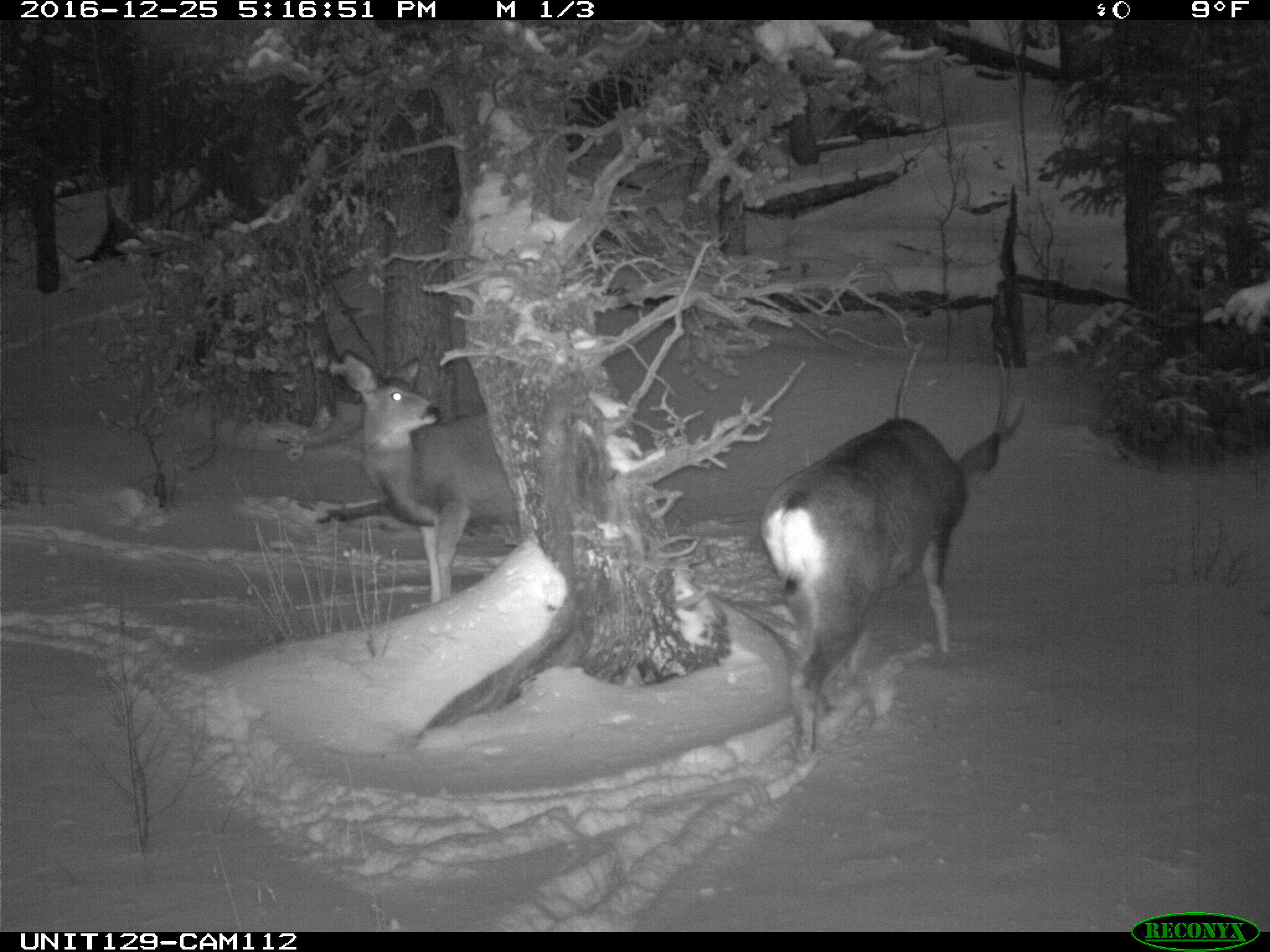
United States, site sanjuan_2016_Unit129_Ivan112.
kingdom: Animalia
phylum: Chordata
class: Mammalia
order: Artiodactyla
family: Cervidae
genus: Odocoileus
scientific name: Odocoileus hemionus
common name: mule deer